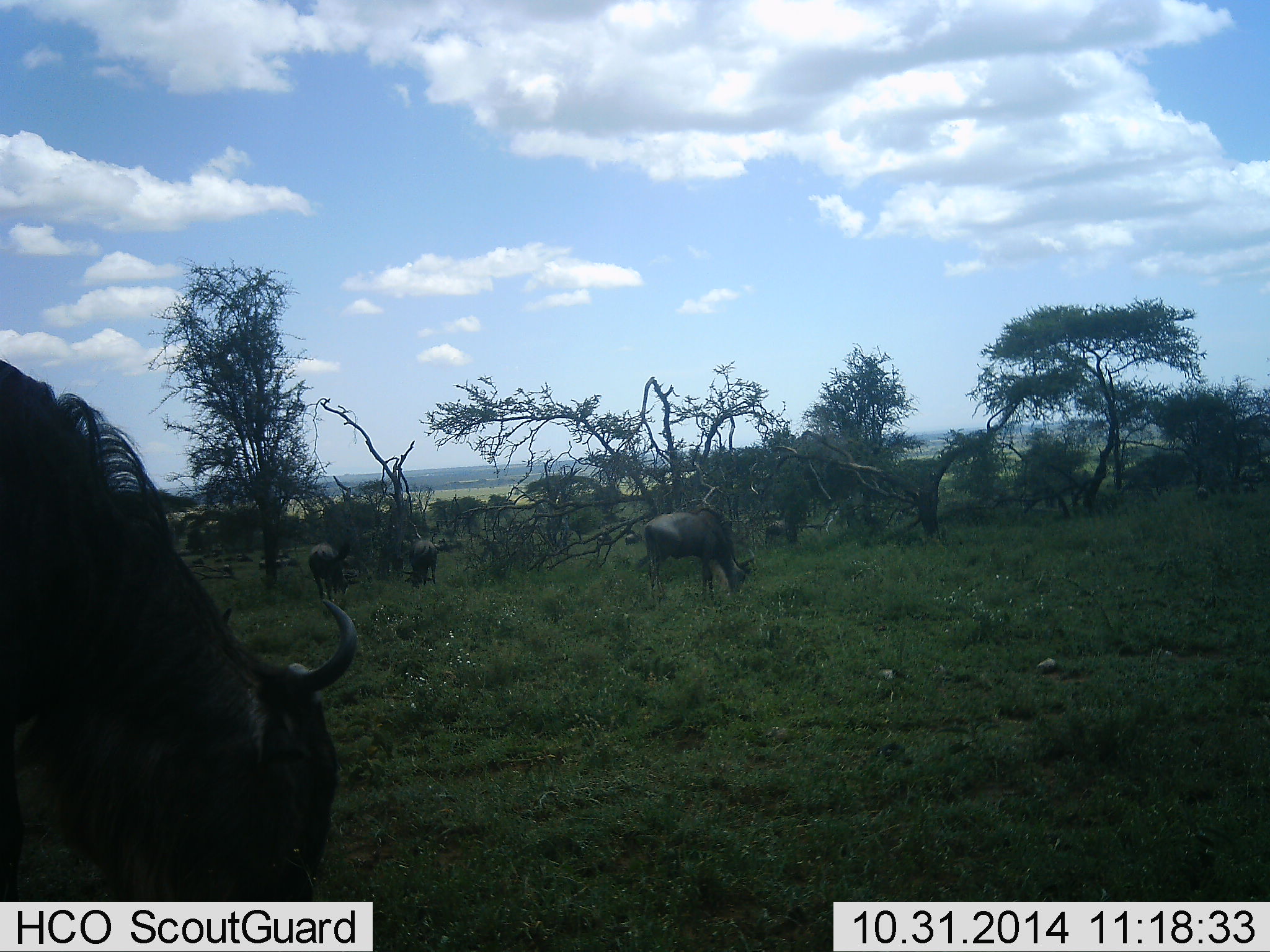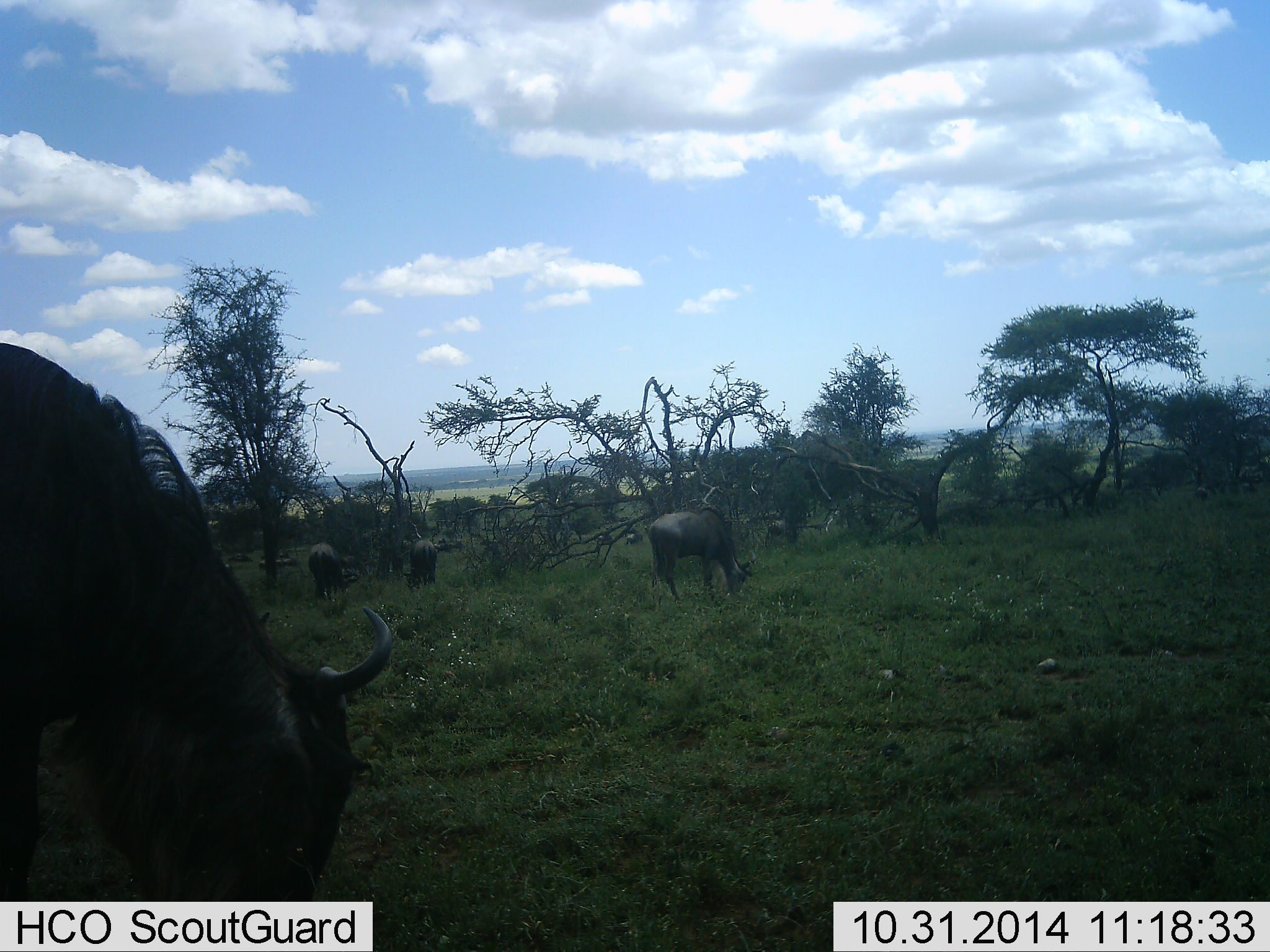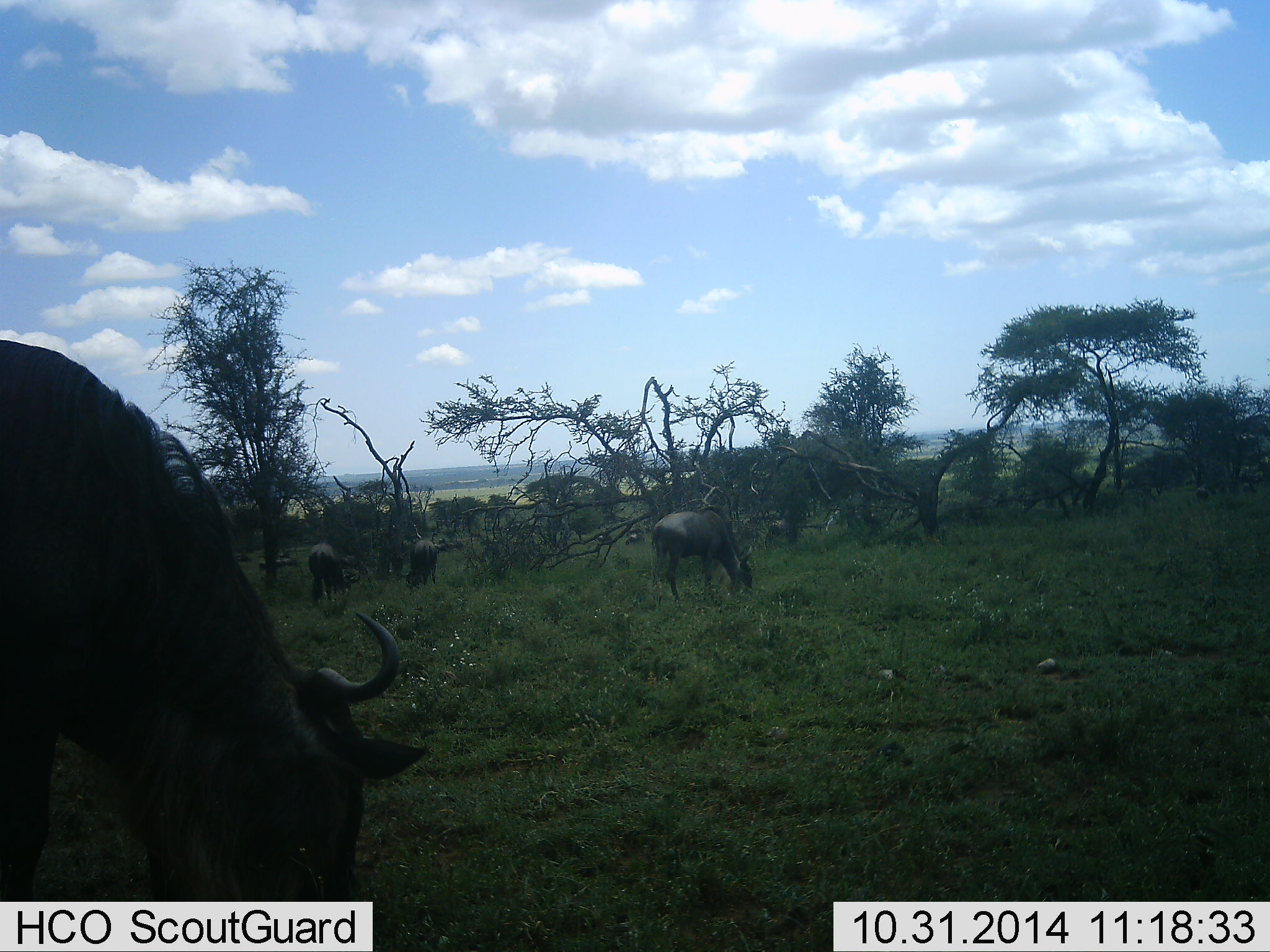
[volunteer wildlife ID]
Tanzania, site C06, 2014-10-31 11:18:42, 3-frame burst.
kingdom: Animalia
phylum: Chordata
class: Mammalia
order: Artiodactyla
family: Bovidae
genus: Connochaetes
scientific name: Connochaetes taurinus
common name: blue wildebeest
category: wildebeest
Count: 4.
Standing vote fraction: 30%.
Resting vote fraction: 0%.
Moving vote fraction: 0%.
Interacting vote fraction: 0%.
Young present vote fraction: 0%.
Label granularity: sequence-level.